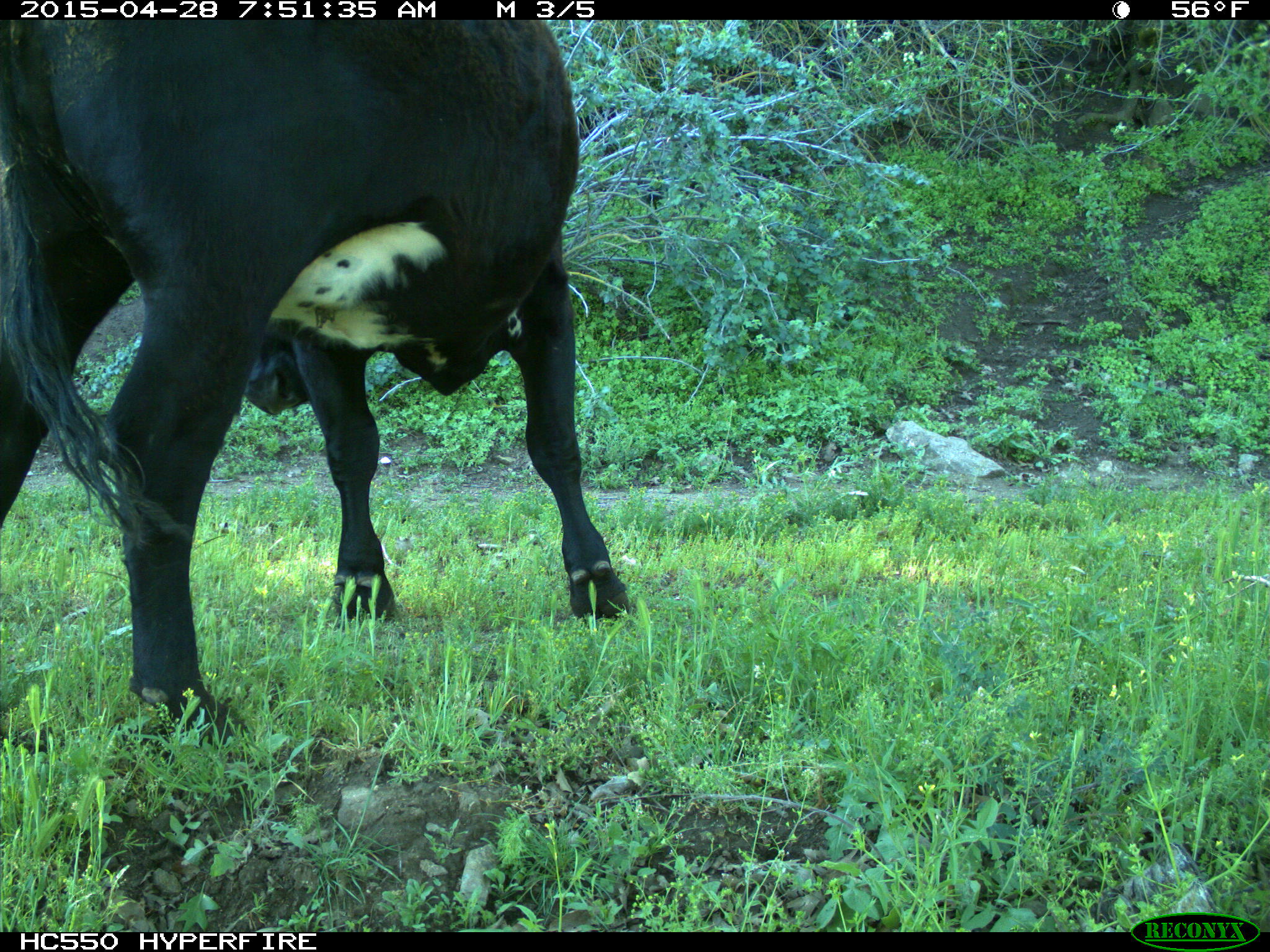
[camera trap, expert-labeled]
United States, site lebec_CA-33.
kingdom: Animalia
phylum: Chordata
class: Mammalia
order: Artiodactyla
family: Bovidae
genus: Bos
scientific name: Bos taurus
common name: domestic cow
Bos taurus (domestic cow).